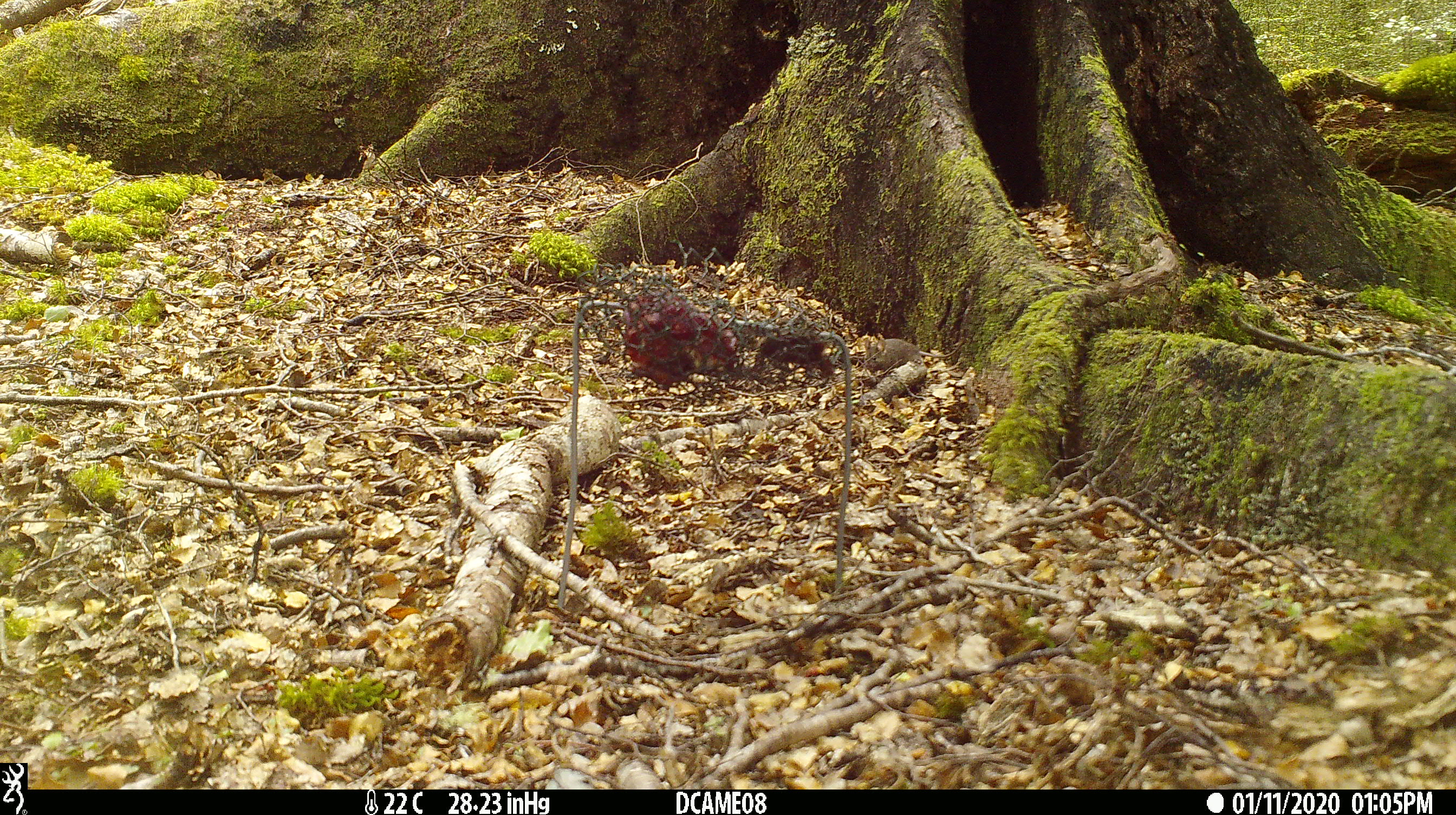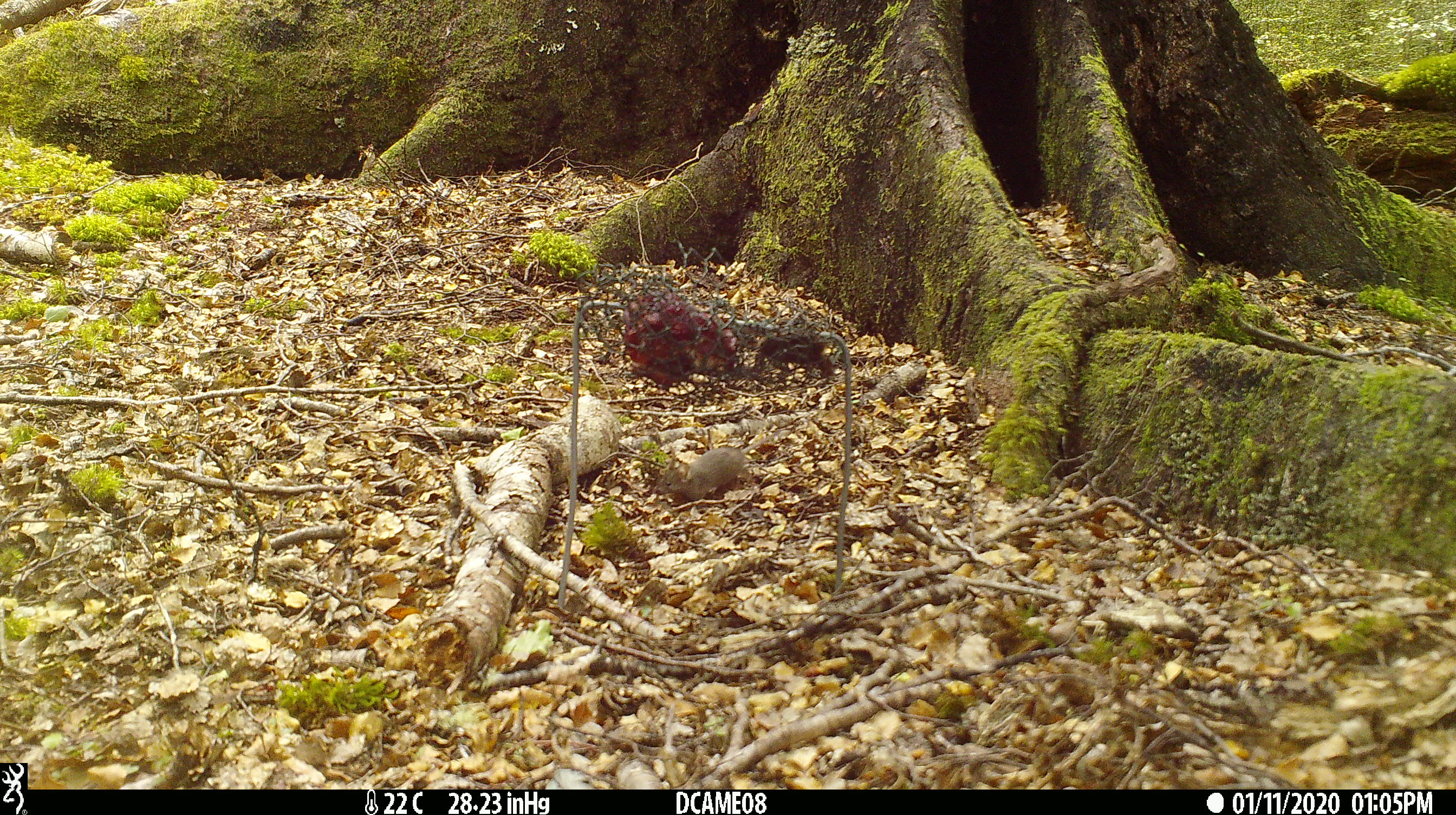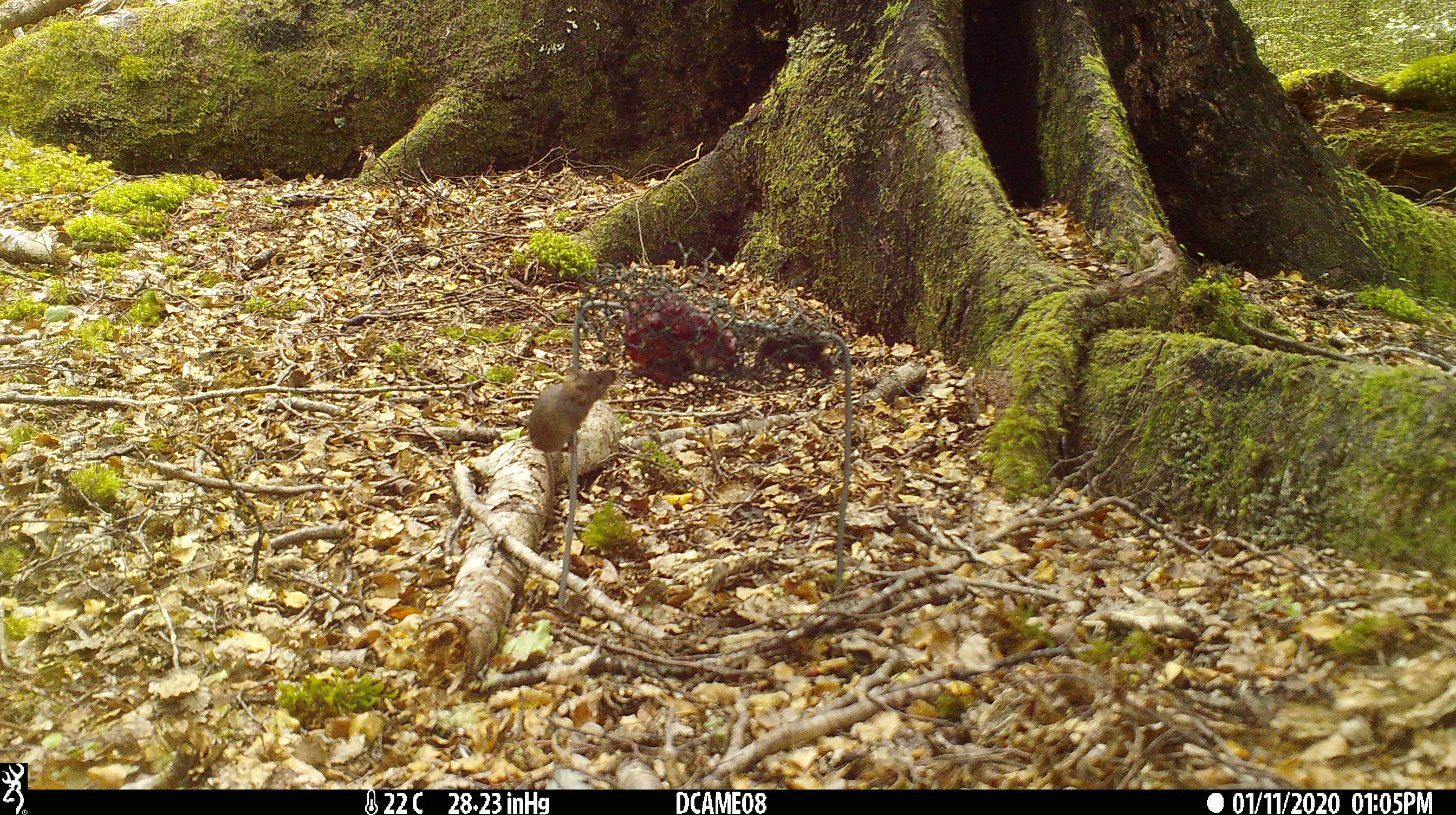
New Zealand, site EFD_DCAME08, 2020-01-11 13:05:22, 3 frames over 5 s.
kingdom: Animalia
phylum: Chordata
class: Mammalia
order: Rodentia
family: Muridae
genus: Mus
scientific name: Mus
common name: mouse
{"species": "mouse (Mus)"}